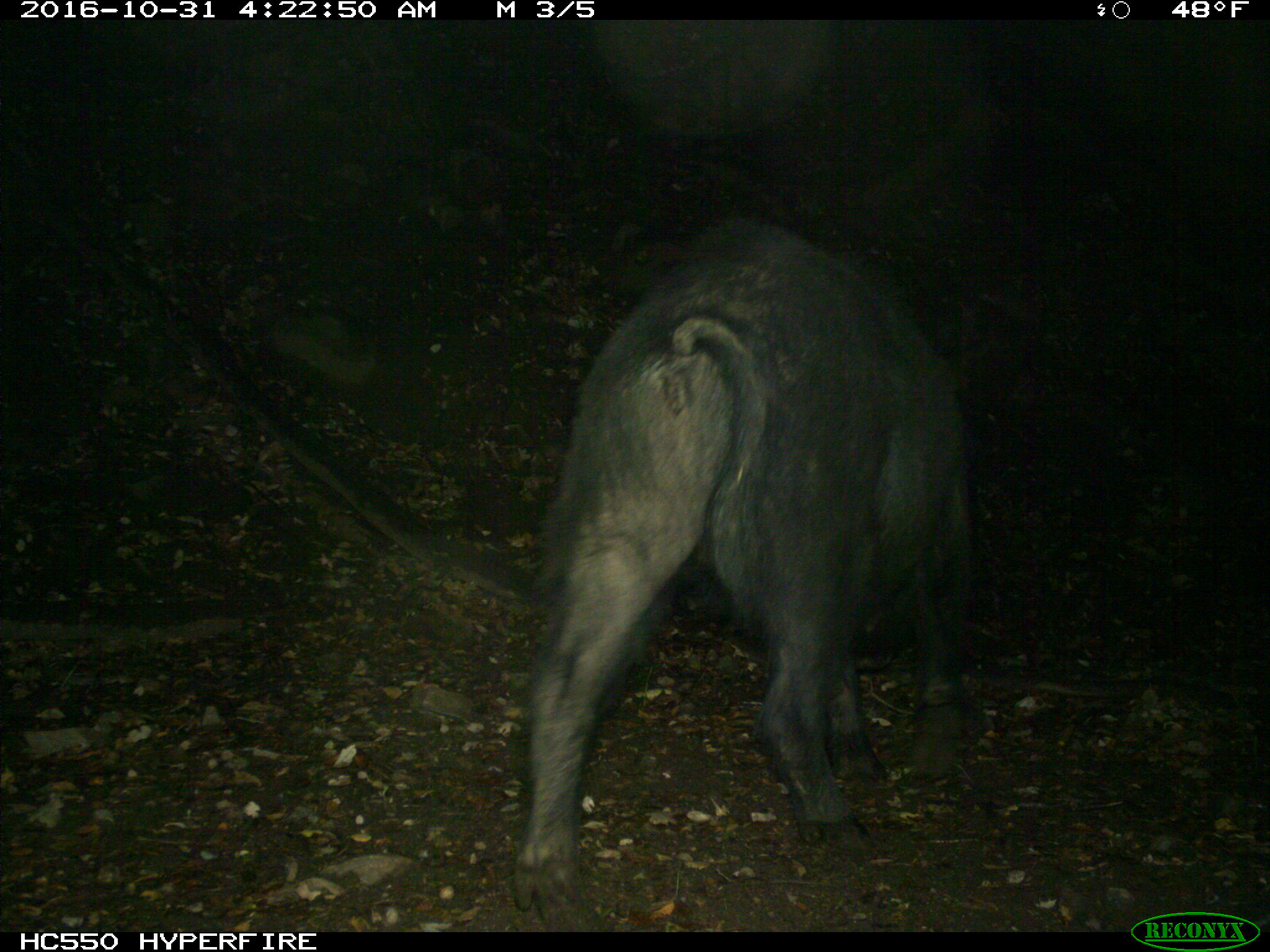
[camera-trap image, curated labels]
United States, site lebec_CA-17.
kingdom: Animalia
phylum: Chordata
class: Mammalia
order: Artiodactyla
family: Suidae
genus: Sus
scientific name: Sus scrofa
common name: wild boar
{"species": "Sus scrofa (wild boar)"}